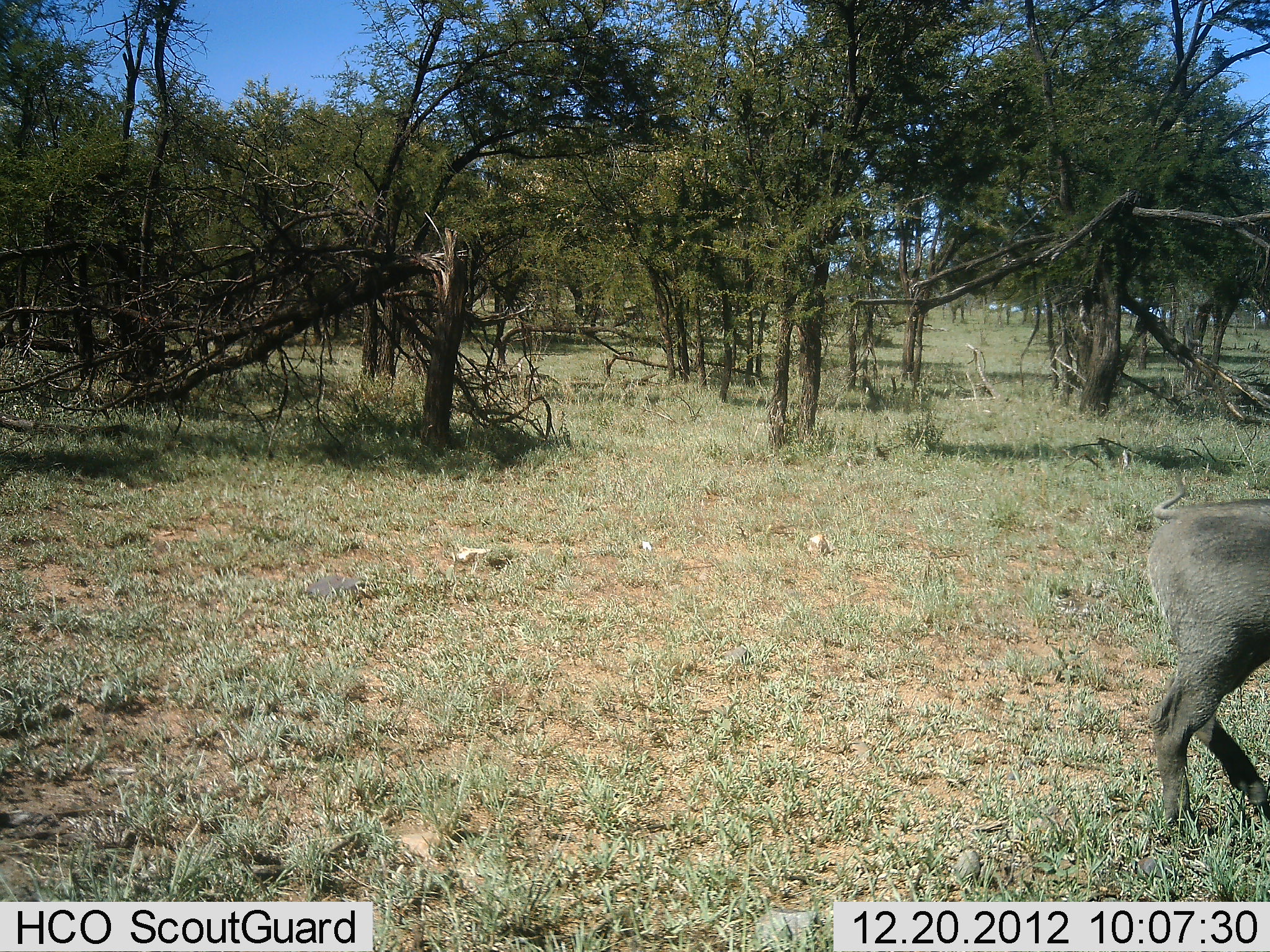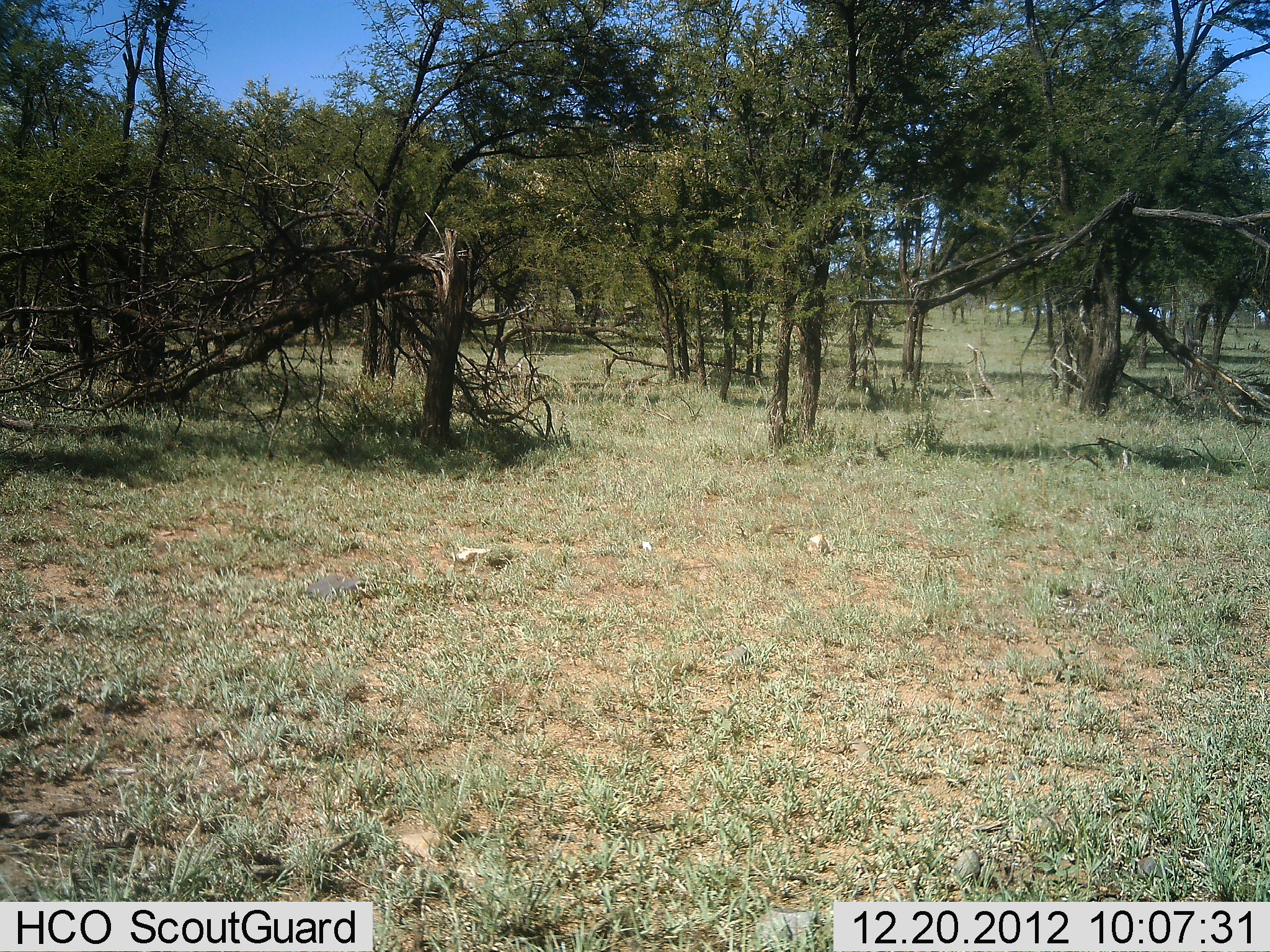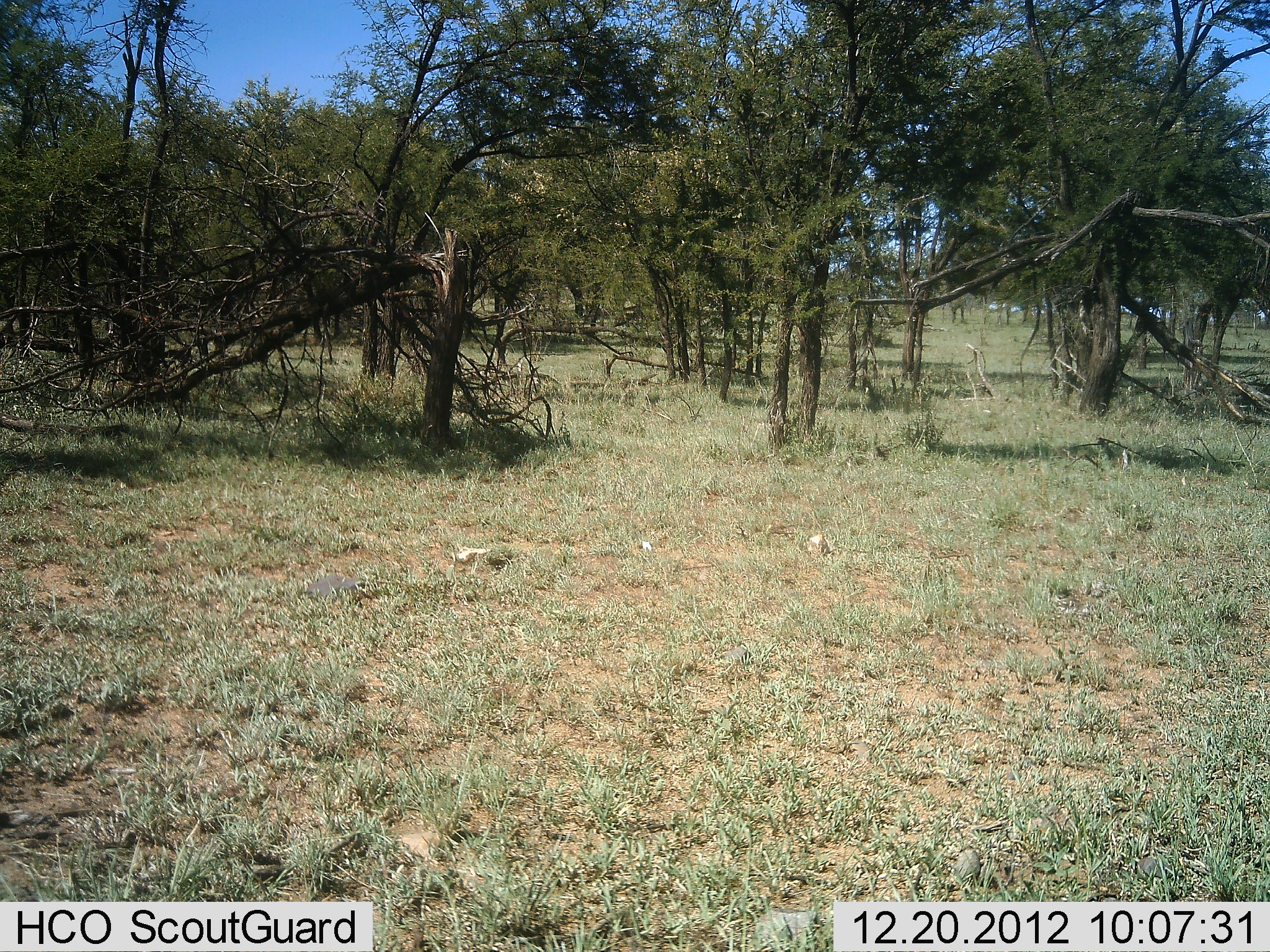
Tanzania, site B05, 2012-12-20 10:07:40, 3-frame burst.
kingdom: Animalia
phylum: Chordata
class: Mammalia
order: Artiodactyla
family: Suidae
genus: Phacochoerus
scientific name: Phacochoerus africanus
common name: warthog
Warthog (Phacochoerus africanus), count 1. Behavior (volunteer vote fractions): standing 10%, resting 0%, moving 95%, interacting 0%. Young present (vote fraction): 0%. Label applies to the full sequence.